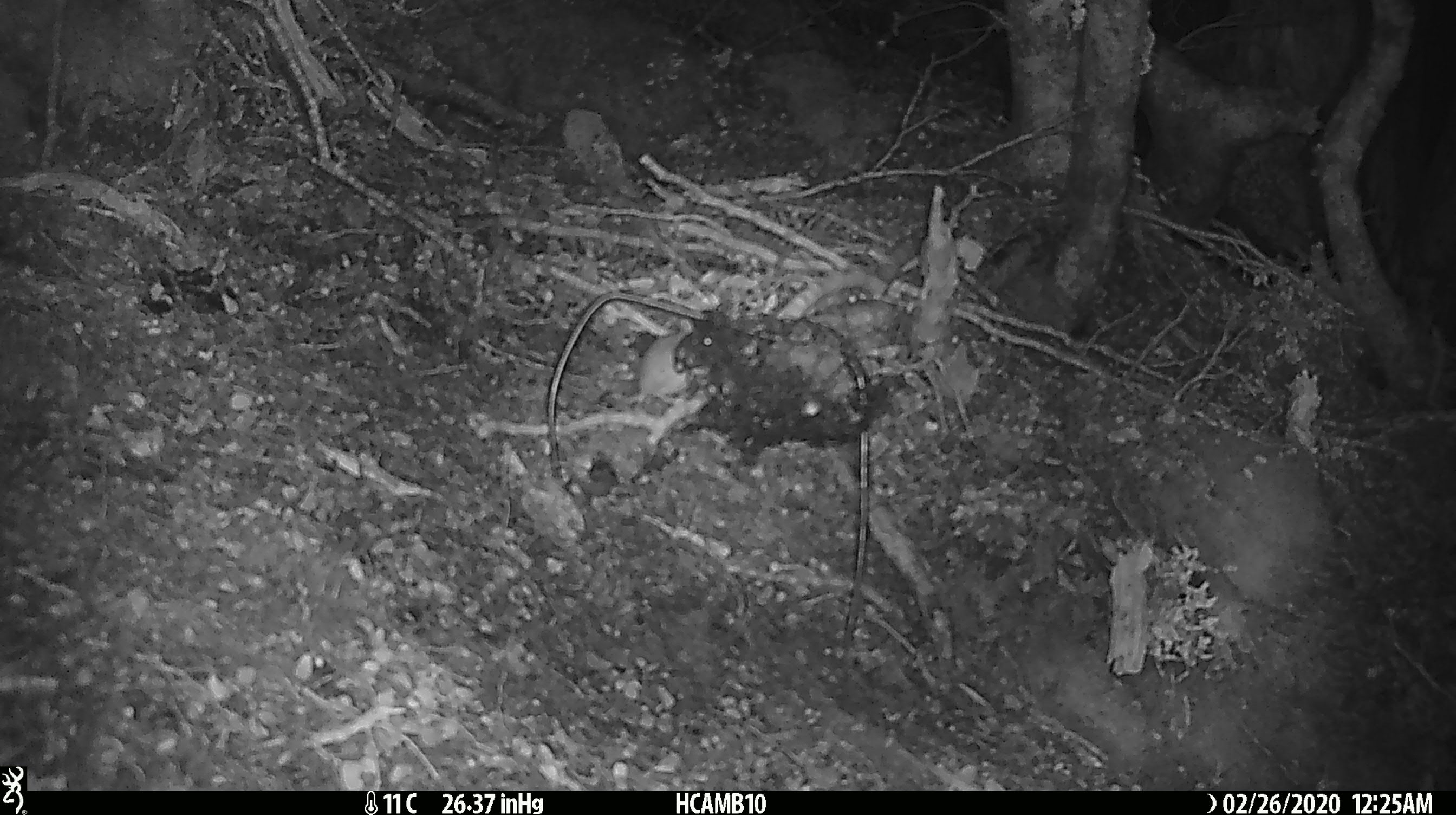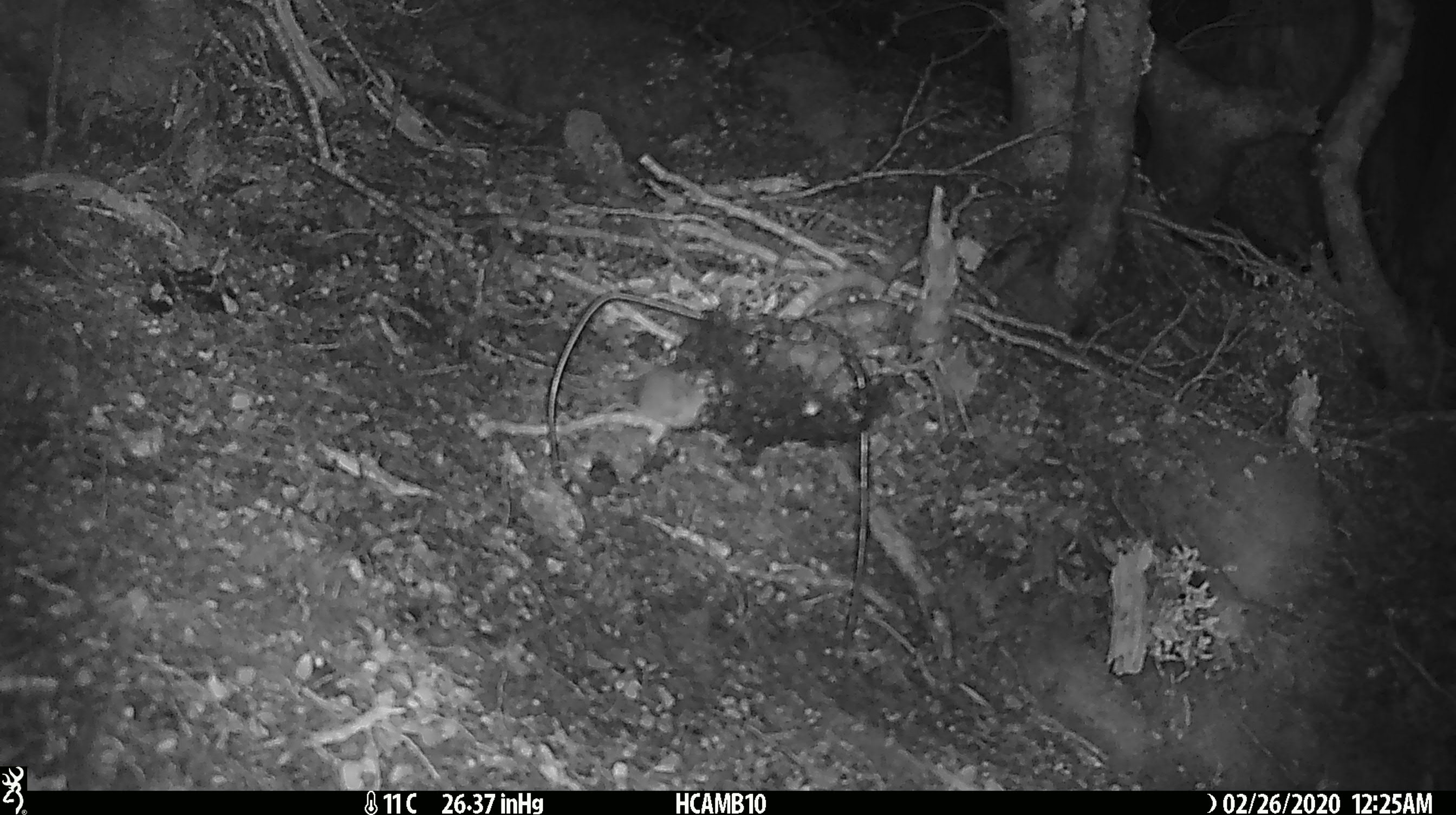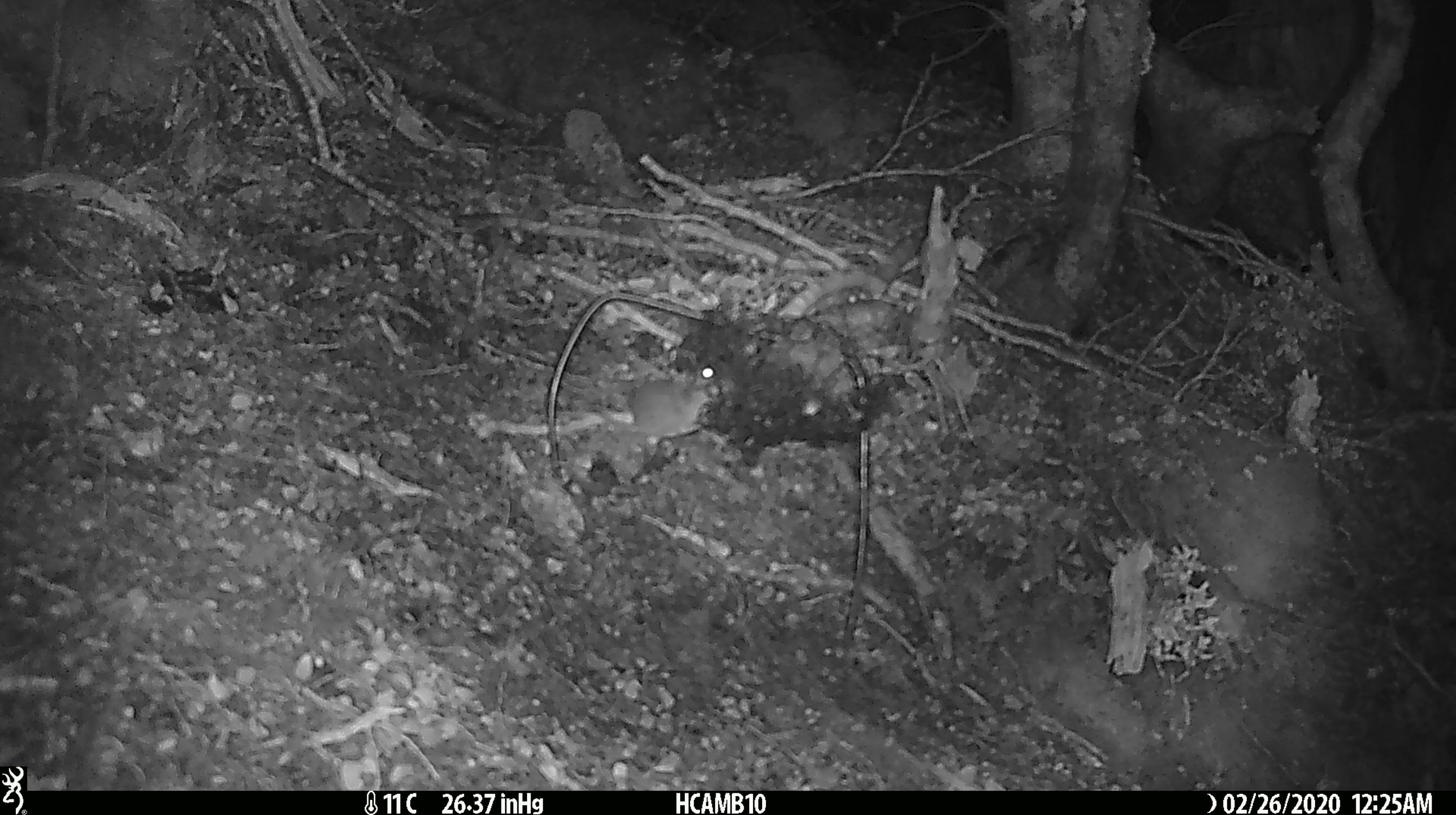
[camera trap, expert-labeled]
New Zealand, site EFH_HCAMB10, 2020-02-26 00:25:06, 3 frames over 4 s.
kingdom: Animalia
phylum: Chordata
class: Mammalia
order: Rodentia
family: Muridae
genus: Mus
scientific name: Mus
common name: mouse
Mouse (Mus).